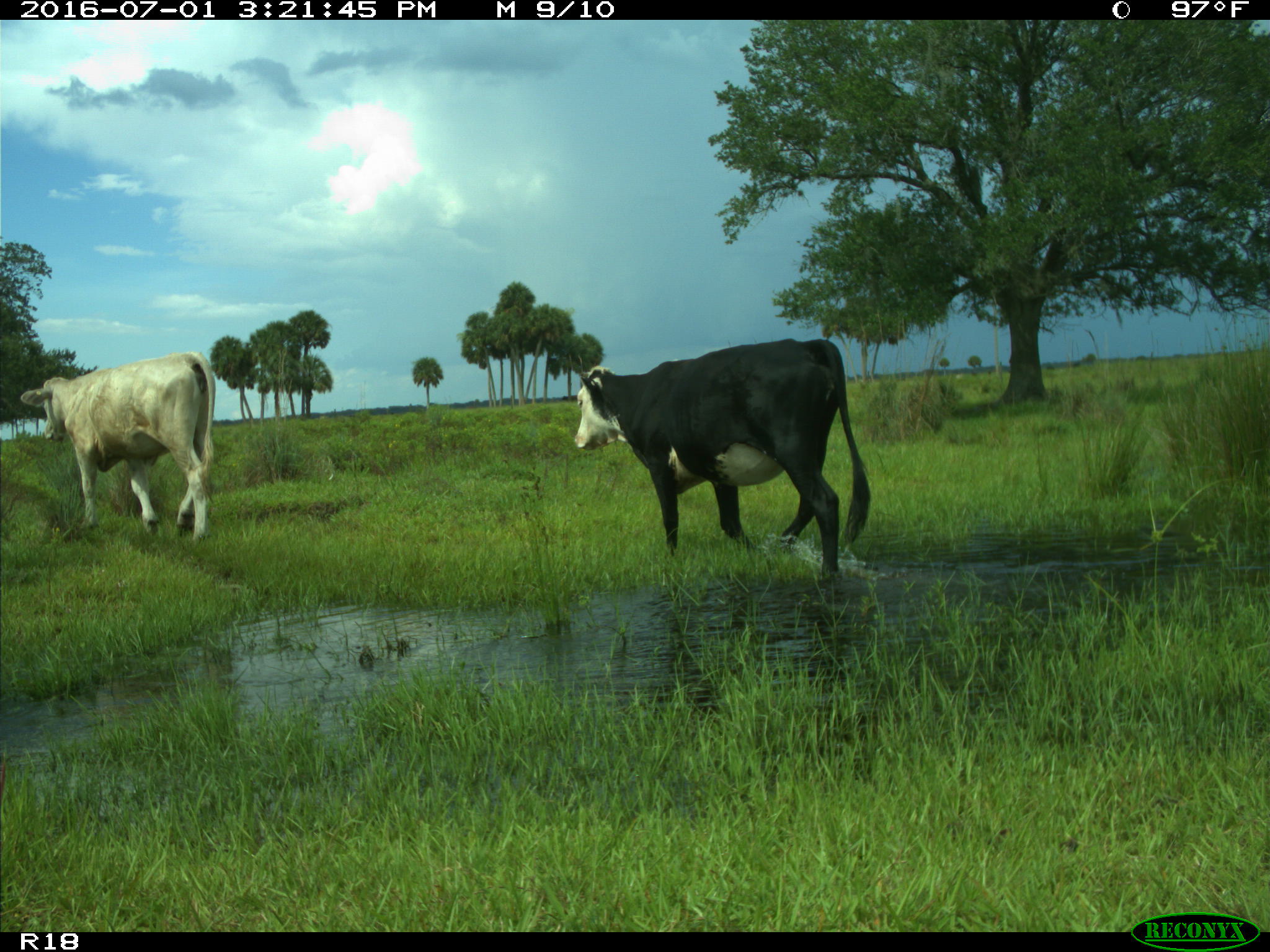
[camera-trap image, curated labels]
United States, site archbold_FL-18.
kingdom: Animalia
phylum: Chordata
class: Mammalia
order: Artiodactyla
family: Bovidae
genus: Bos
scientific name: Bos taurus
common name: domestic cow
Bos taurus (domestic cow).